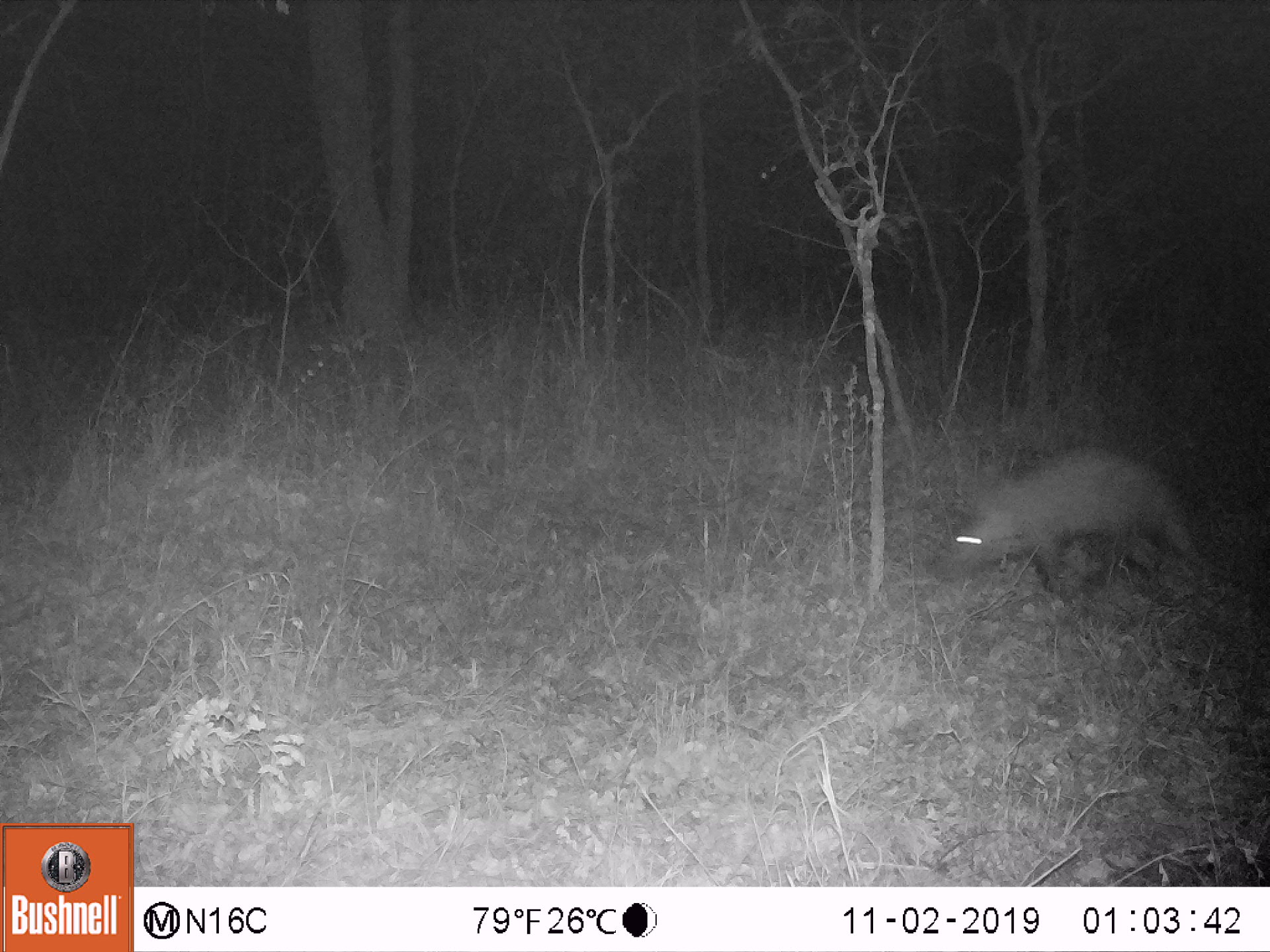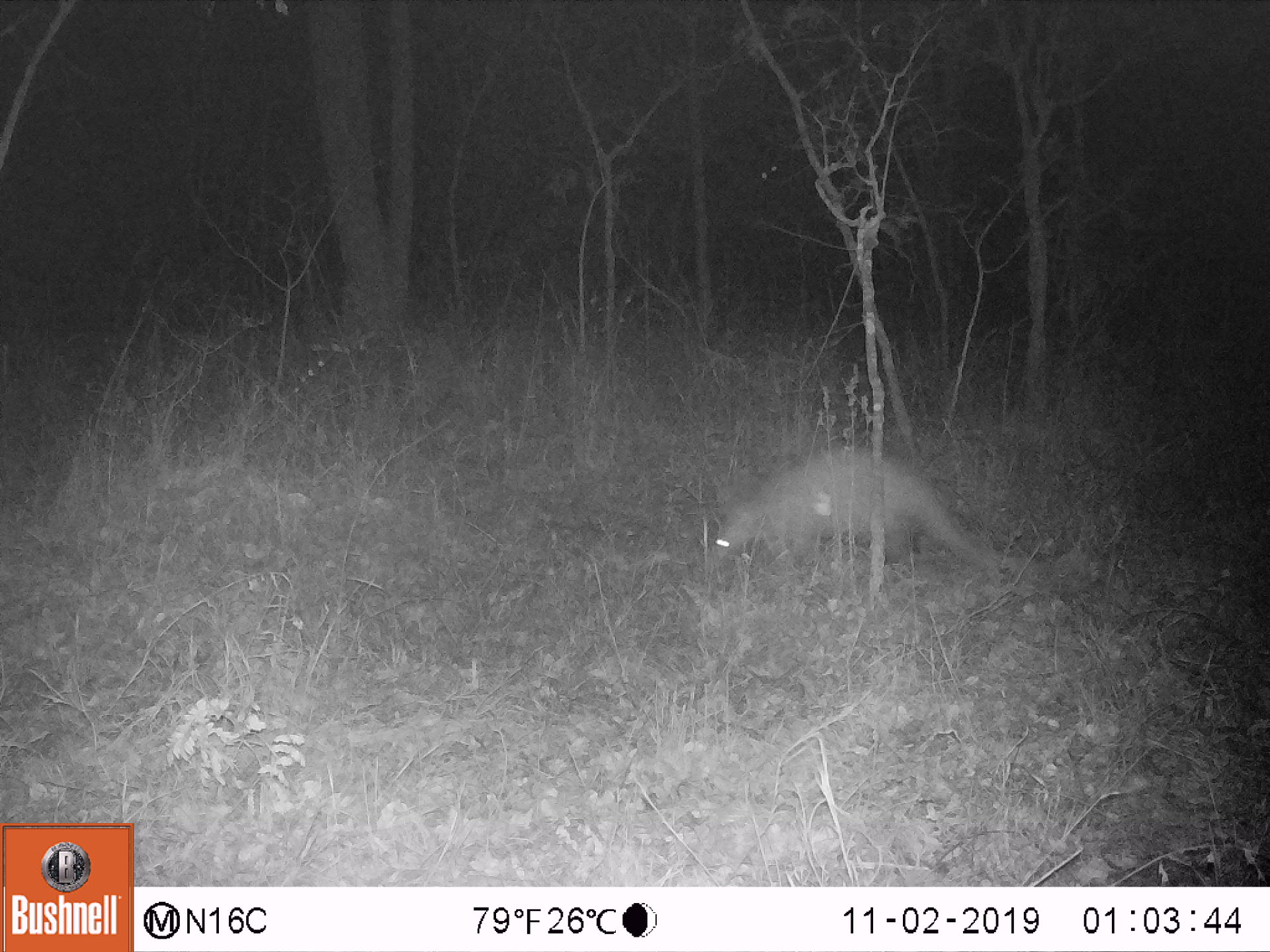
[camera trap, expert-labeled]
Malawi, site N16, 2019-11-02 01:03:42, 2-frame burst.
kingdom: Animalia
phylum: Chordata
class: Mammalia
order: Tubulidentata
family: Orycteropodidae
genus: Orycteropus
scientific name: Orycteropus afer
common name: aardvark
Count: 1.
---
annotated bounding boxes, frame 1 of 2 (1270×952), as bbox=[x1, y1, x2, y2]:
aardvark: bbox=[922, 442, 1219, 602]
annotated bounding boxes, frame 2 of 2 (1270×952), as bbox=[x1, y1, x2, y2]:
aardvark: bbox=[698, 442, 1037, 577]